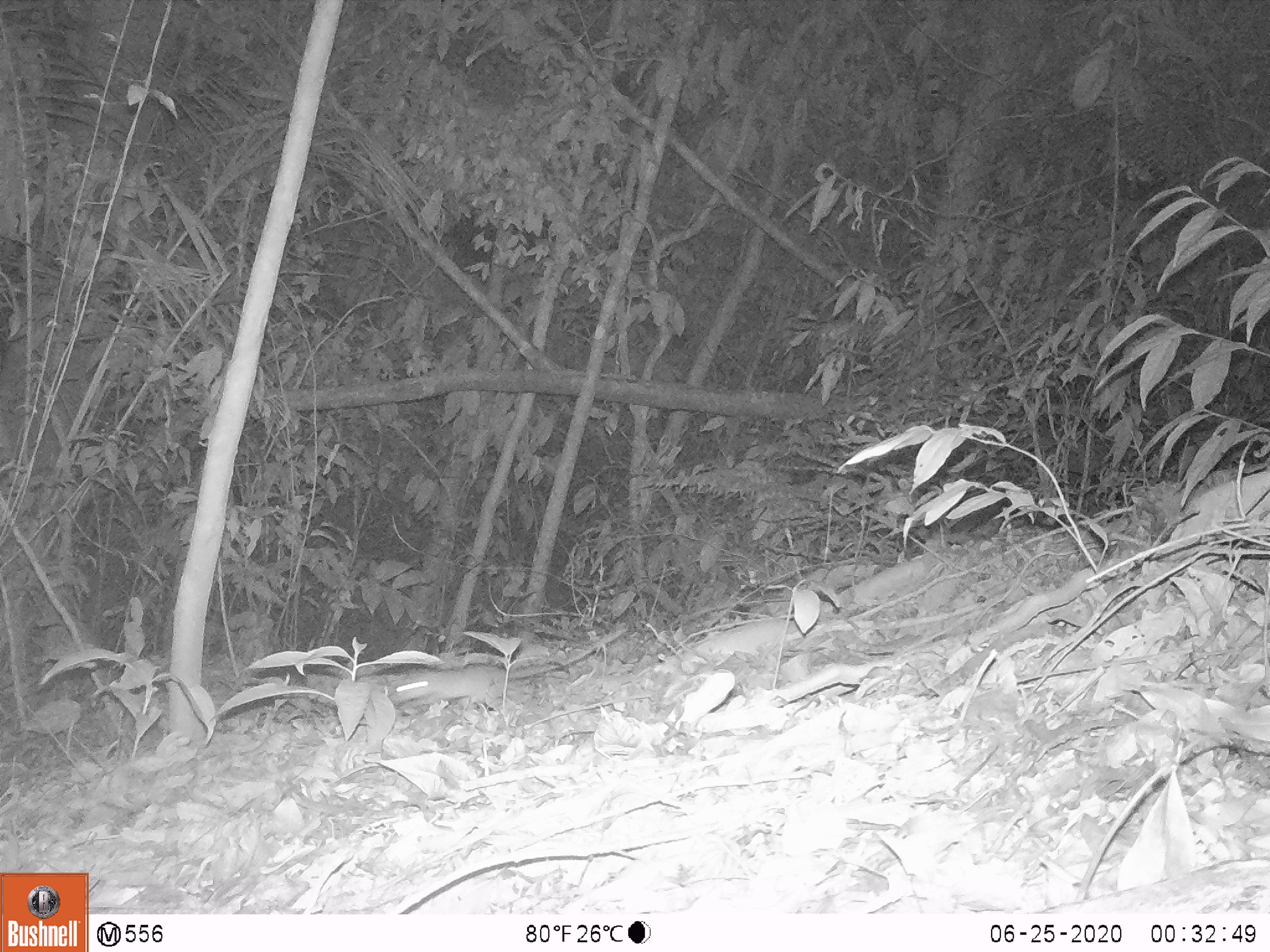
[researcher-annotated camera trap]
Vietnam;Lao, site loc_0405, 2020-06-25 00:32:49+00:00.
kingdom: Animalia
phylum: Chordata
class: Mammalia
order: Rodentia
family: Muridae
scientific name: Muridae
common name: old-world mice and rats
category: unidentified murid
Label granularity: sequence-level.